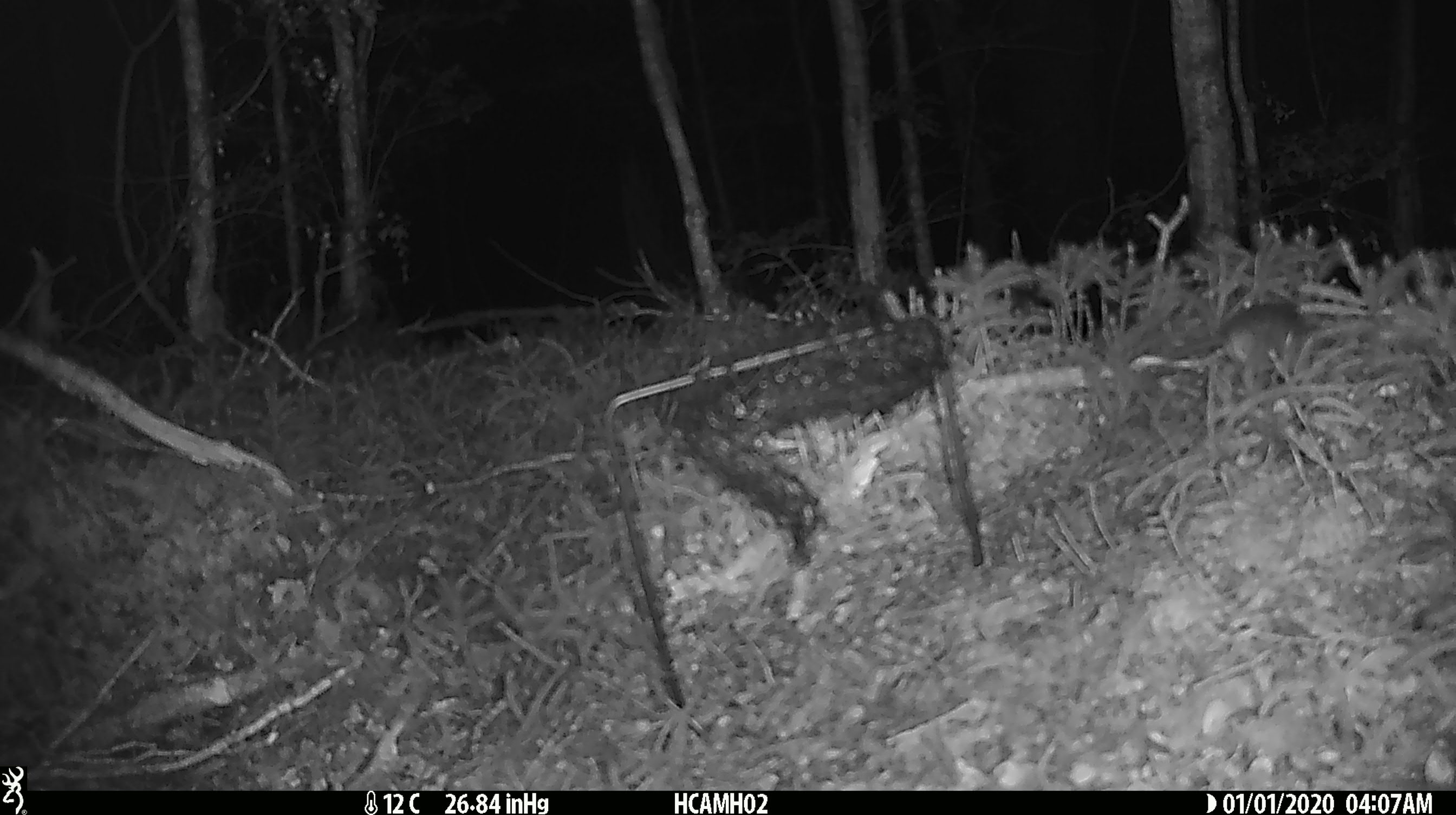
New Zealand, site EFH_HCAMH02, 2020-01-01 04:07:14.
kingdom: Animalia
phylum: Chordata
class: Mammalia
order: Rodentia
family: Muridae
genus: Mus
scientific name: Mus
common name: mouse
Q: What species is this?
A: Mouse (Mus).